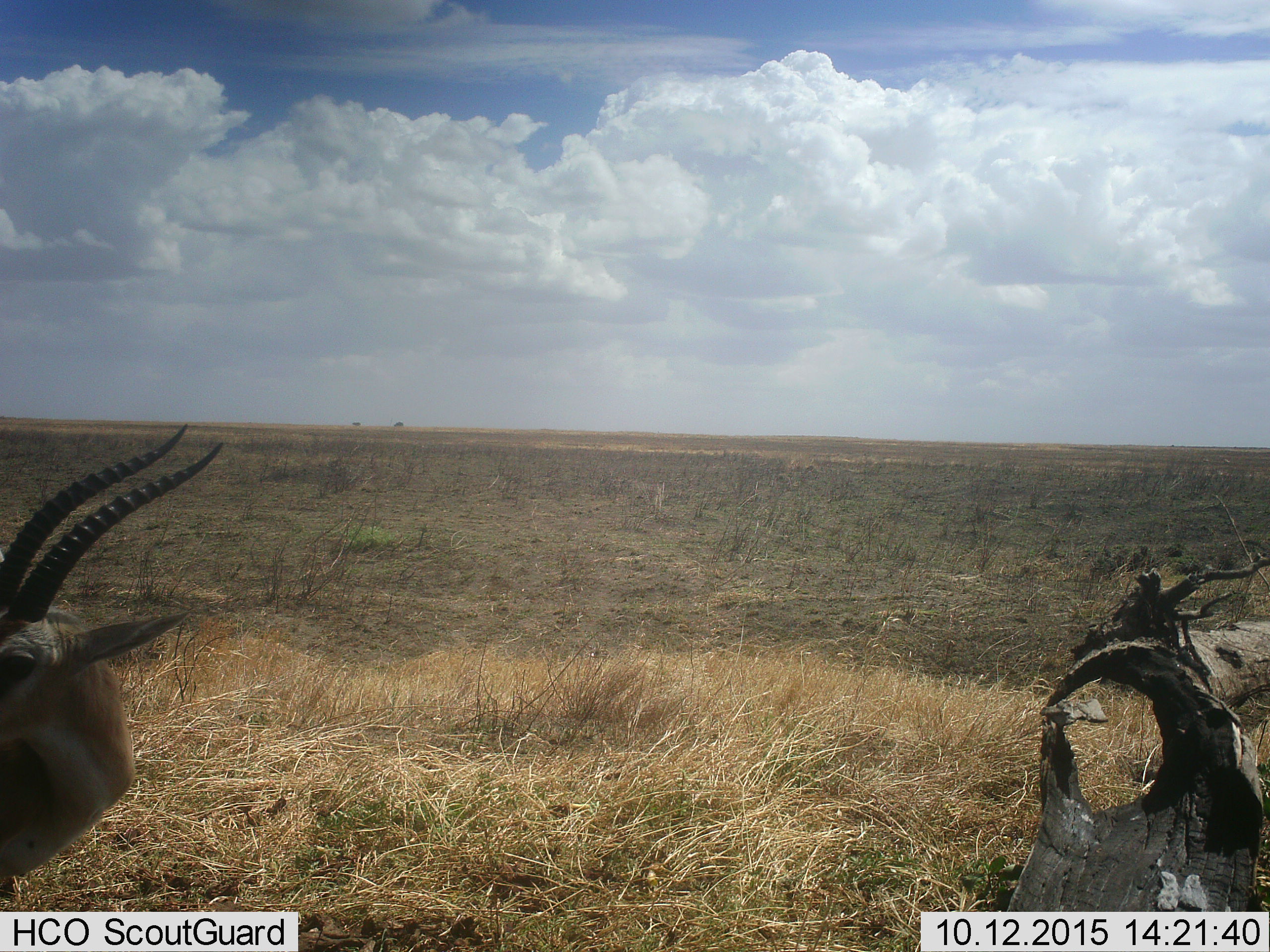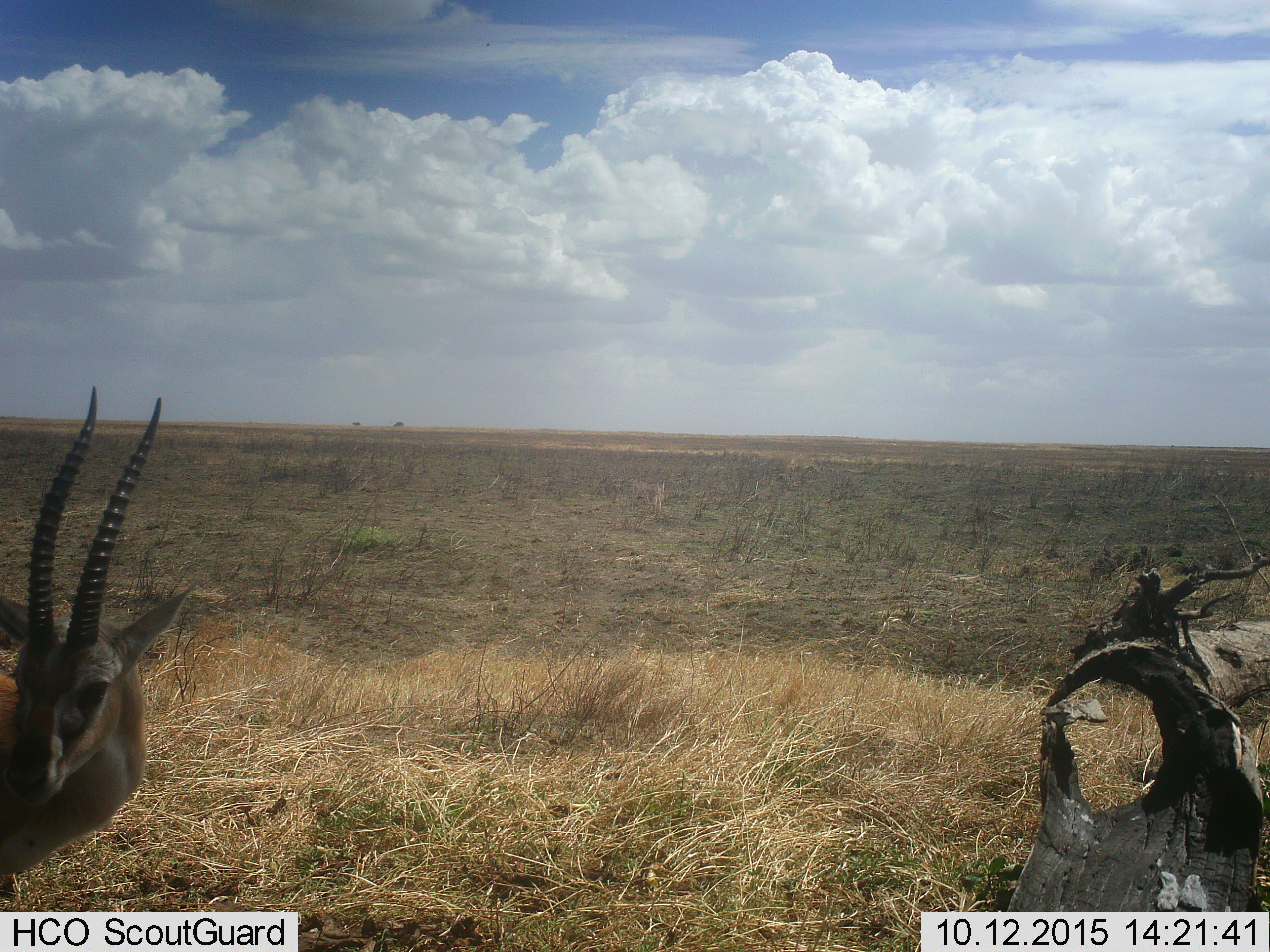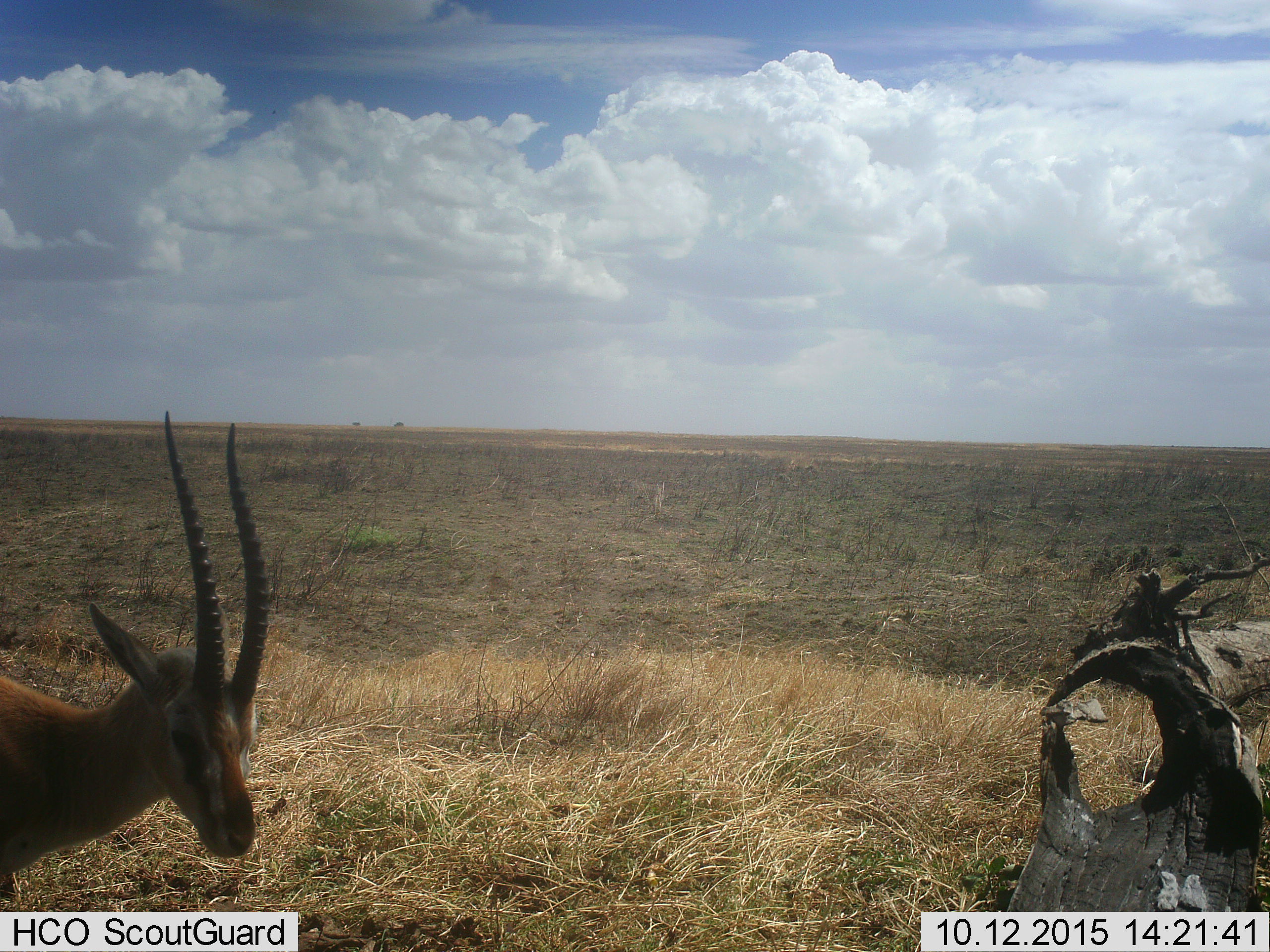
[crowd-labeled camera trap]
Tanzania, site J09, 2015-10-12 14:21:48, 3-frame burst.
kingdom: Animalia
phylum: Chordata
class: Mammalia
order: Artiodactyla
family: Bovidae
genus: Eudorcas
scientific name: Eudorcas thomsonii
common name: thomson's gazelle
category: gazellethomsons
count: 1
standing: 100%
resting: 0%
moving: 33%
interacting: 0%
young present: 0%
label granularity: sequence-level